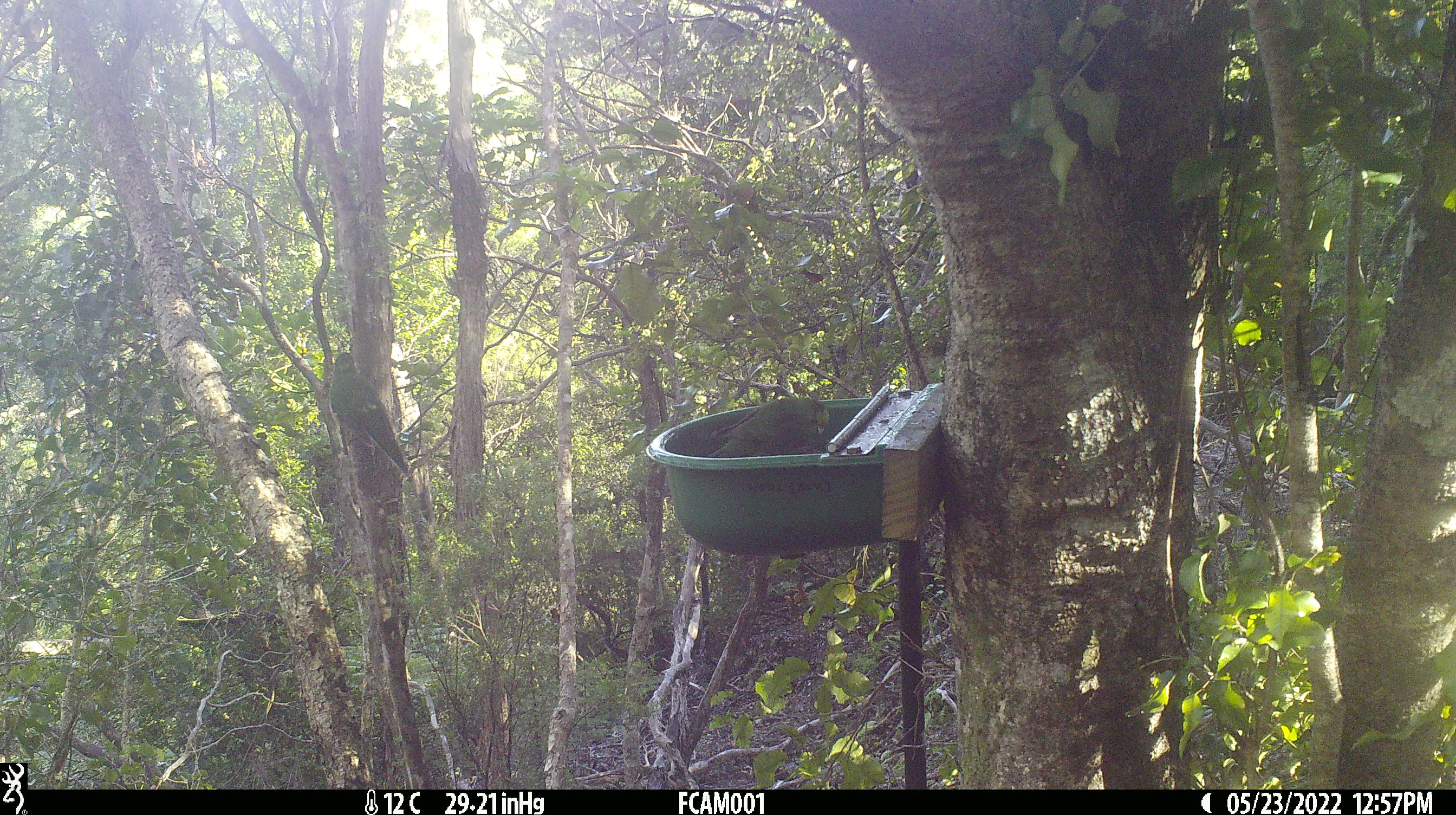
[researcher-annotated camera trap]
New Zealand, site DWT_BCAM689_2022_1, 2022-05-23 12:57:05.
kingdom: Animalia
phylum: Chordata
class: Aves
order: Psittaciformes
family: Psittaculidae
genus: Cyanoramphus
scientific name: Cyanoramphus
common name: parakeet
Parakeet (Cyanoramphus).